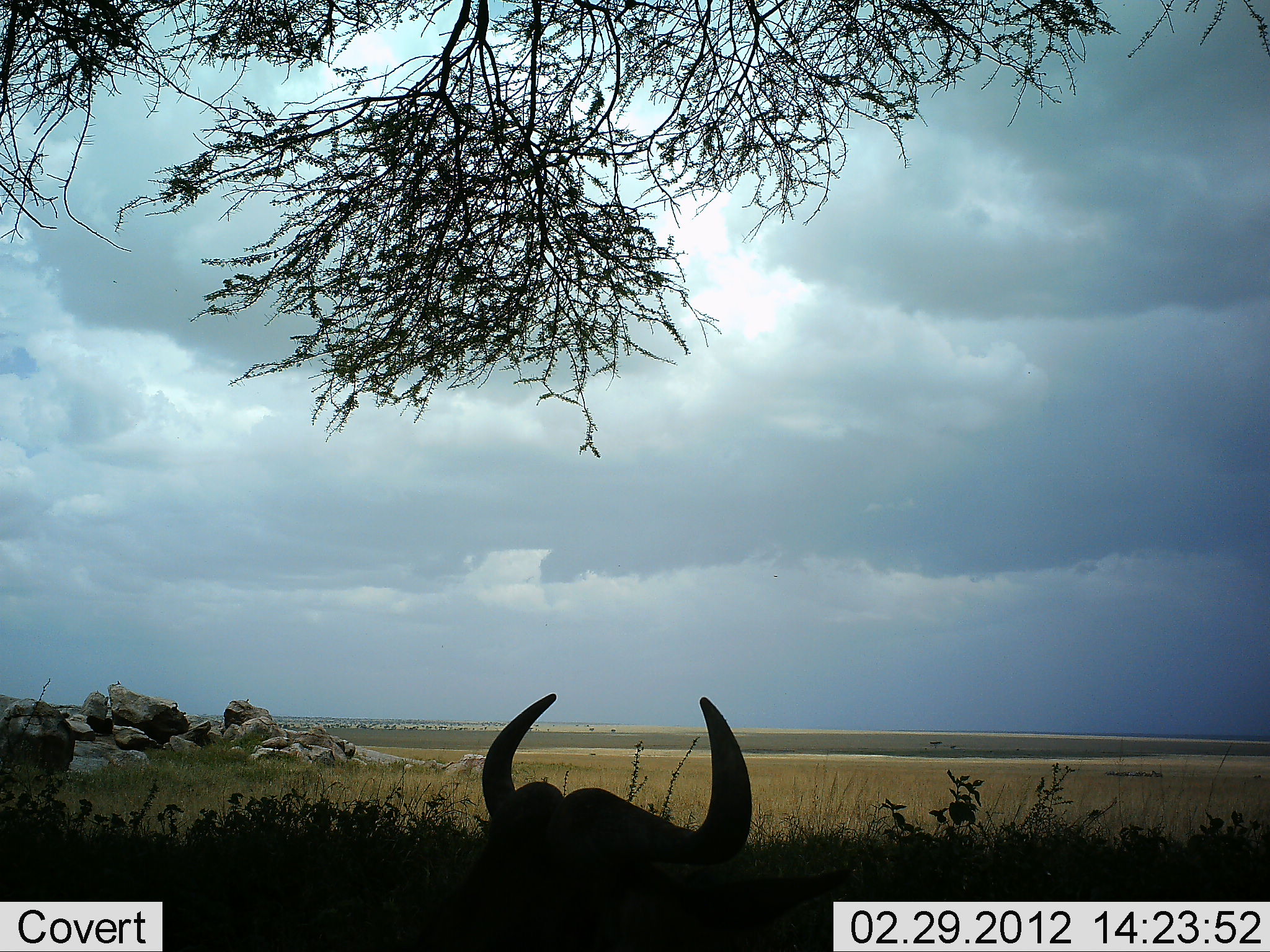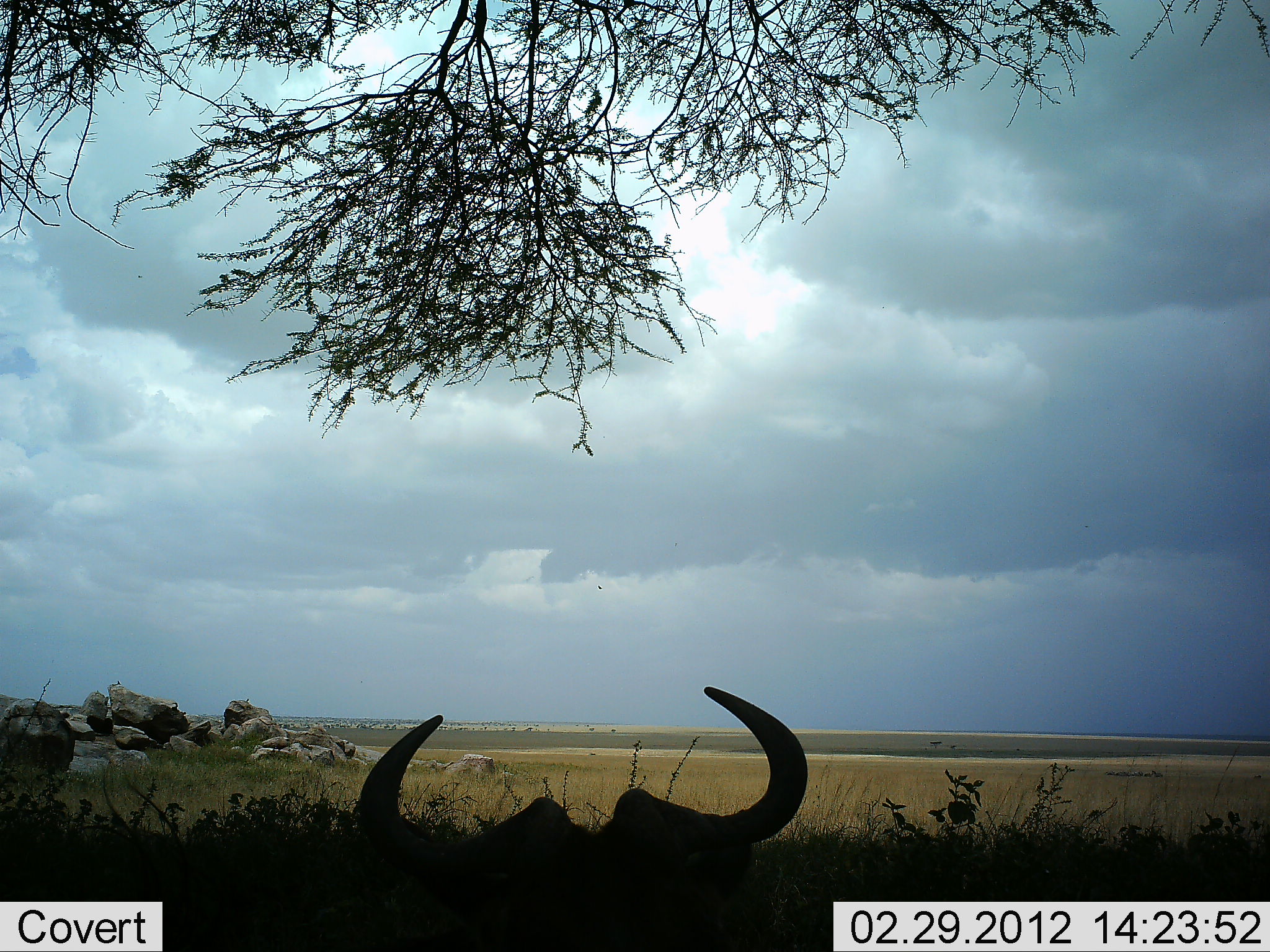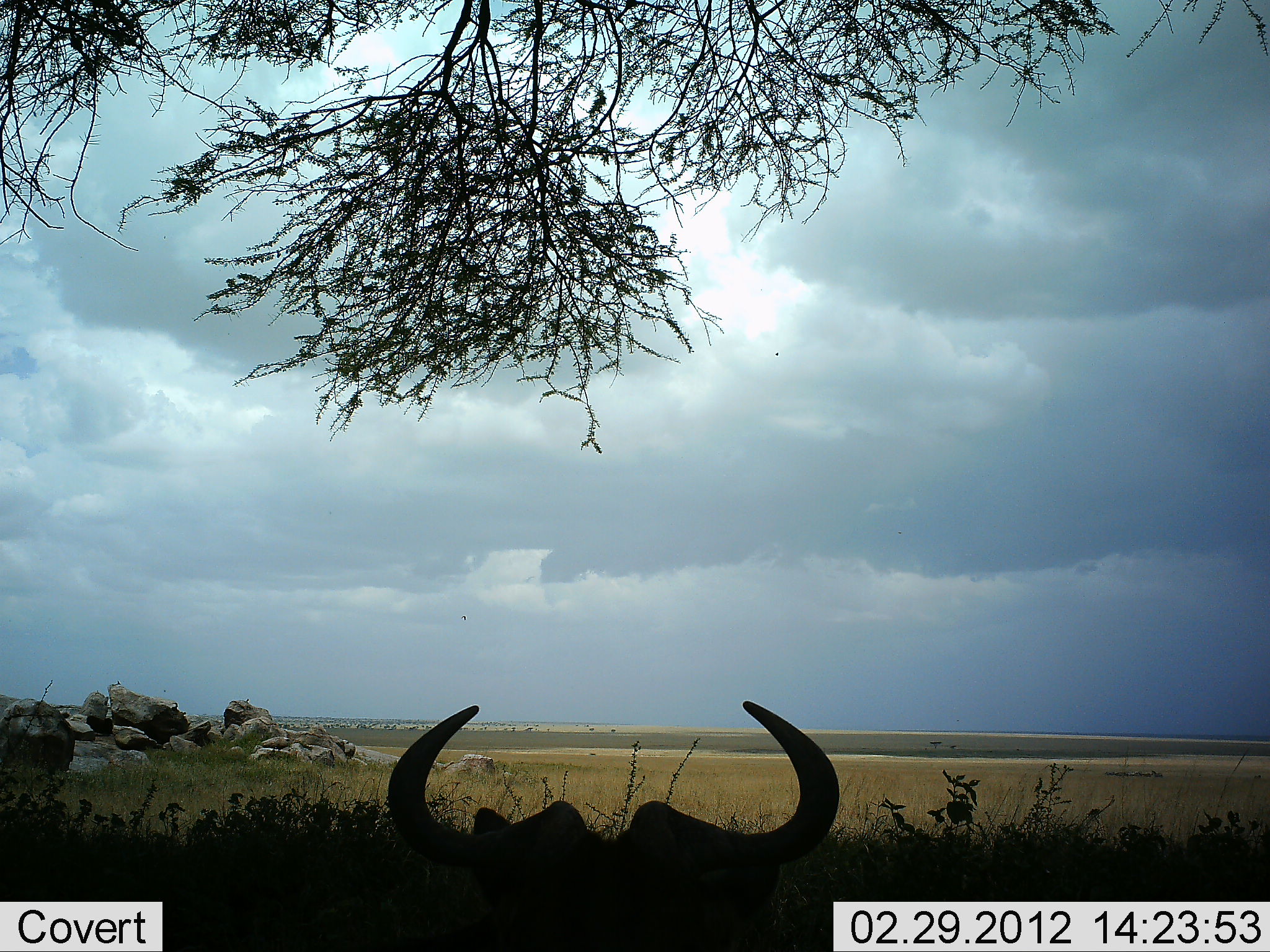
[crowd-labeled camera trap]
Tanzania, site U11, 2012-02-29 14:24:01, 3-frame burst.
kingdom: Animalia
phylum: Chordata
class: Mammalia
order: Artiodactyla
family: Bovidae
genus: Connochaetes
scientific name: Connochaetes taurinus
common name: blue wildebeest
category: wildebeest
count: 1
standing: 21%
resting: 79%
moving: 0%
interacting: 0%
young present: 0%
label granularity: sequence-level